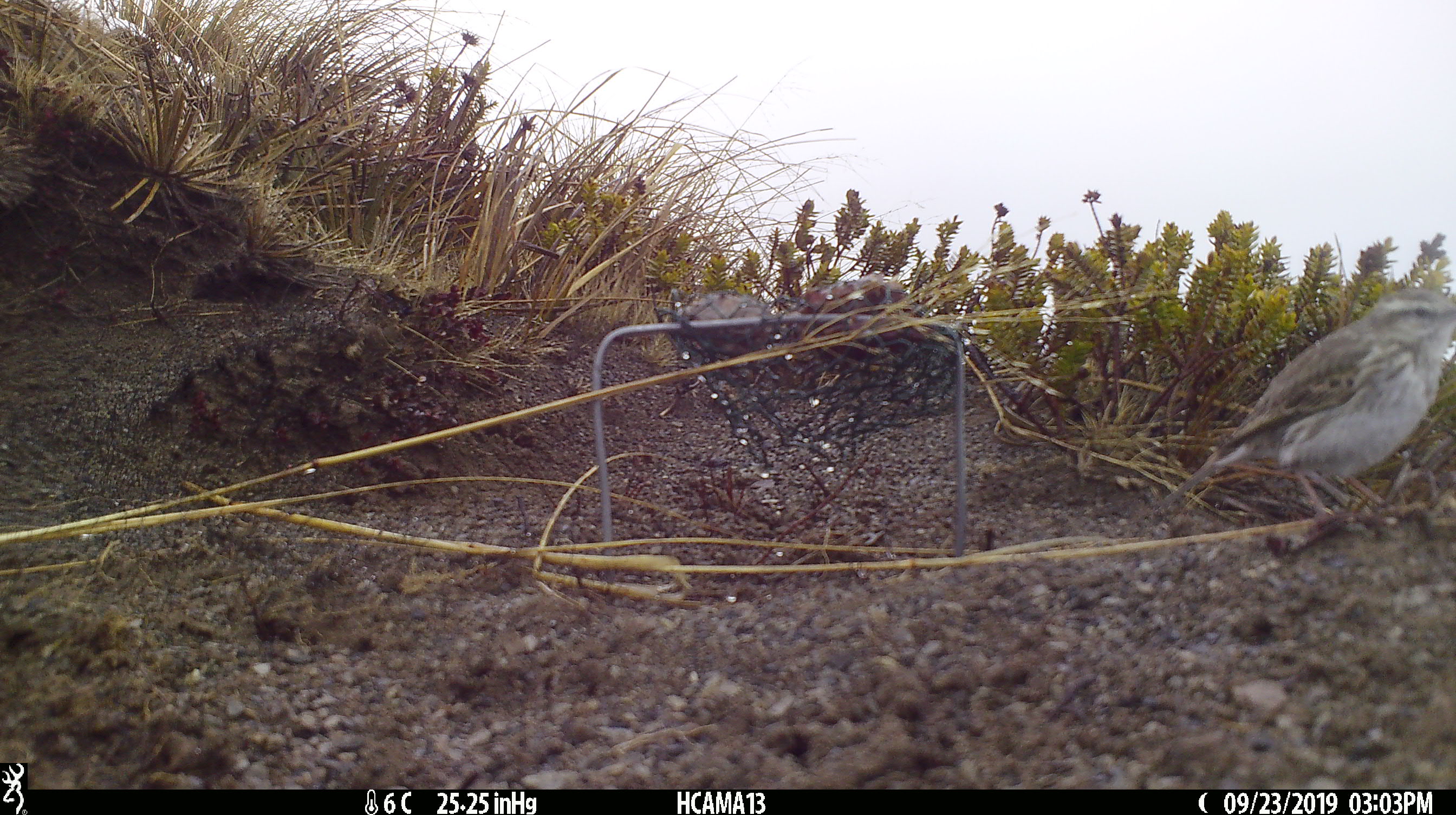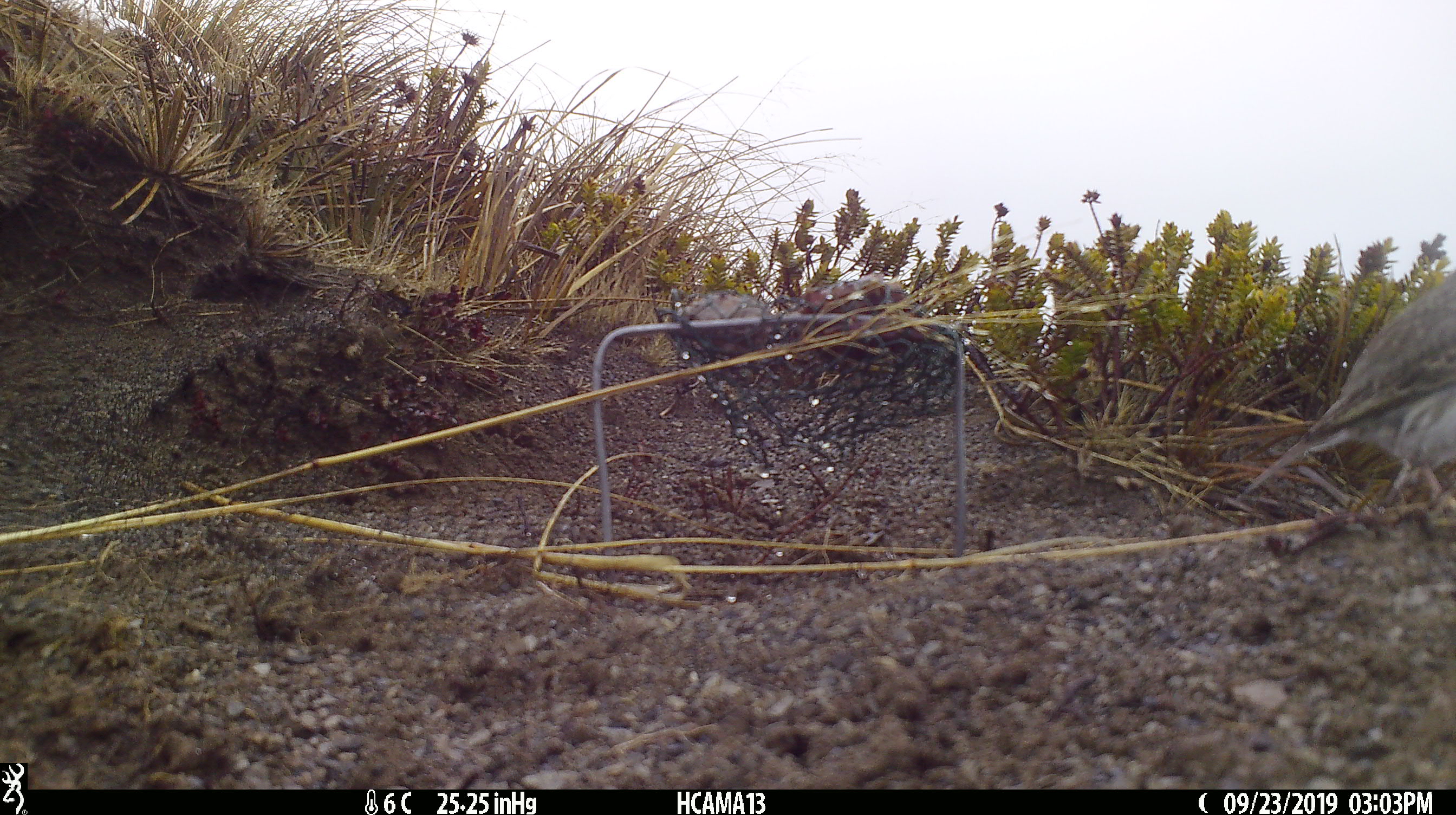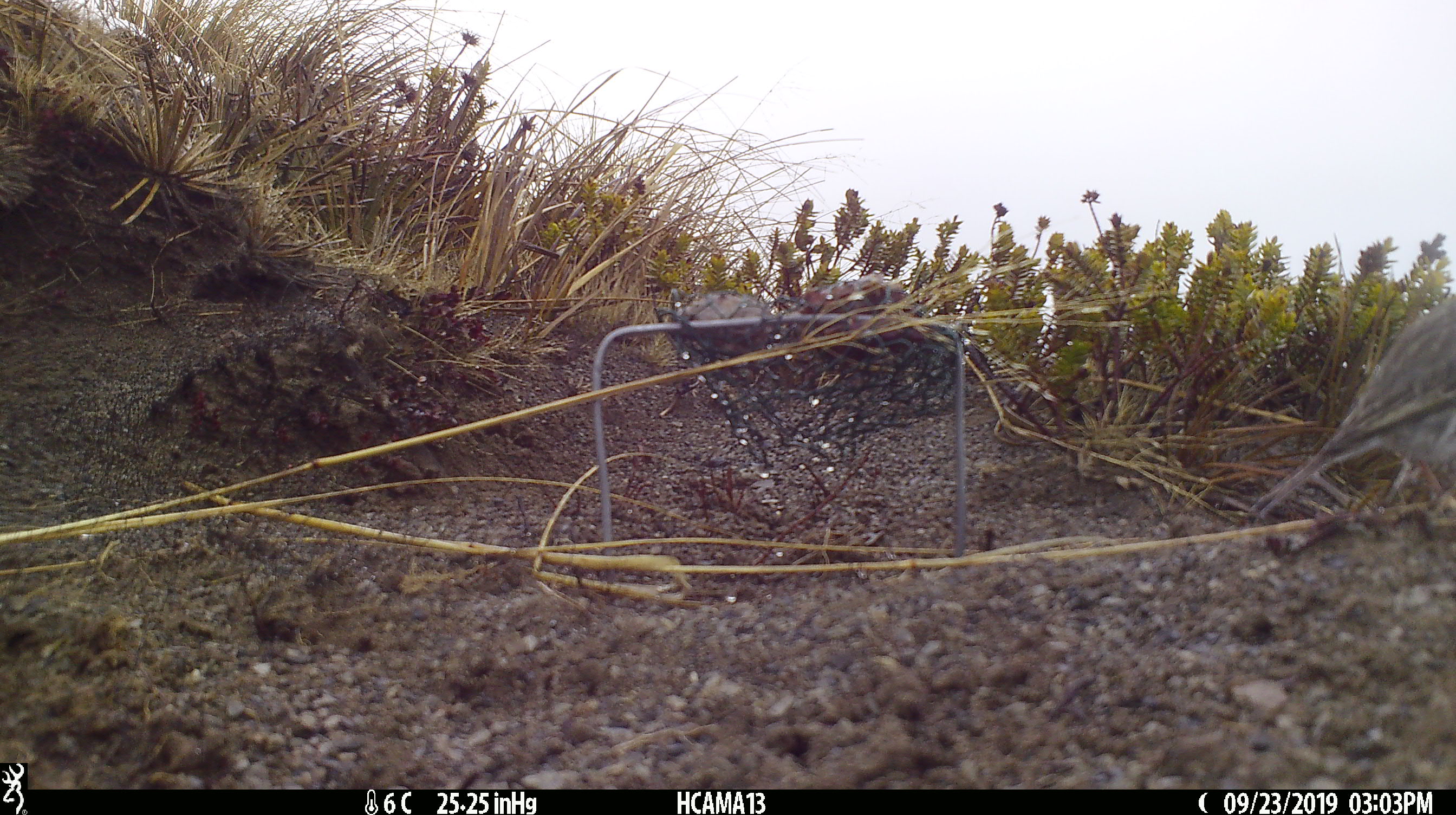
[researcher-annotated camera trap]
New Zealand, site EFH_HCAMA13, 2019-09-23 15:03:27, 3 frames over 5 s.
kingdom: Animalia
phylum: Chordata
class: Aves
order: Passeriformes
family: Motacillidae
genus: Anthus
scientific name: Anthus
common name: pipit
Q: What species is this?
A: Pipit (Anthus).